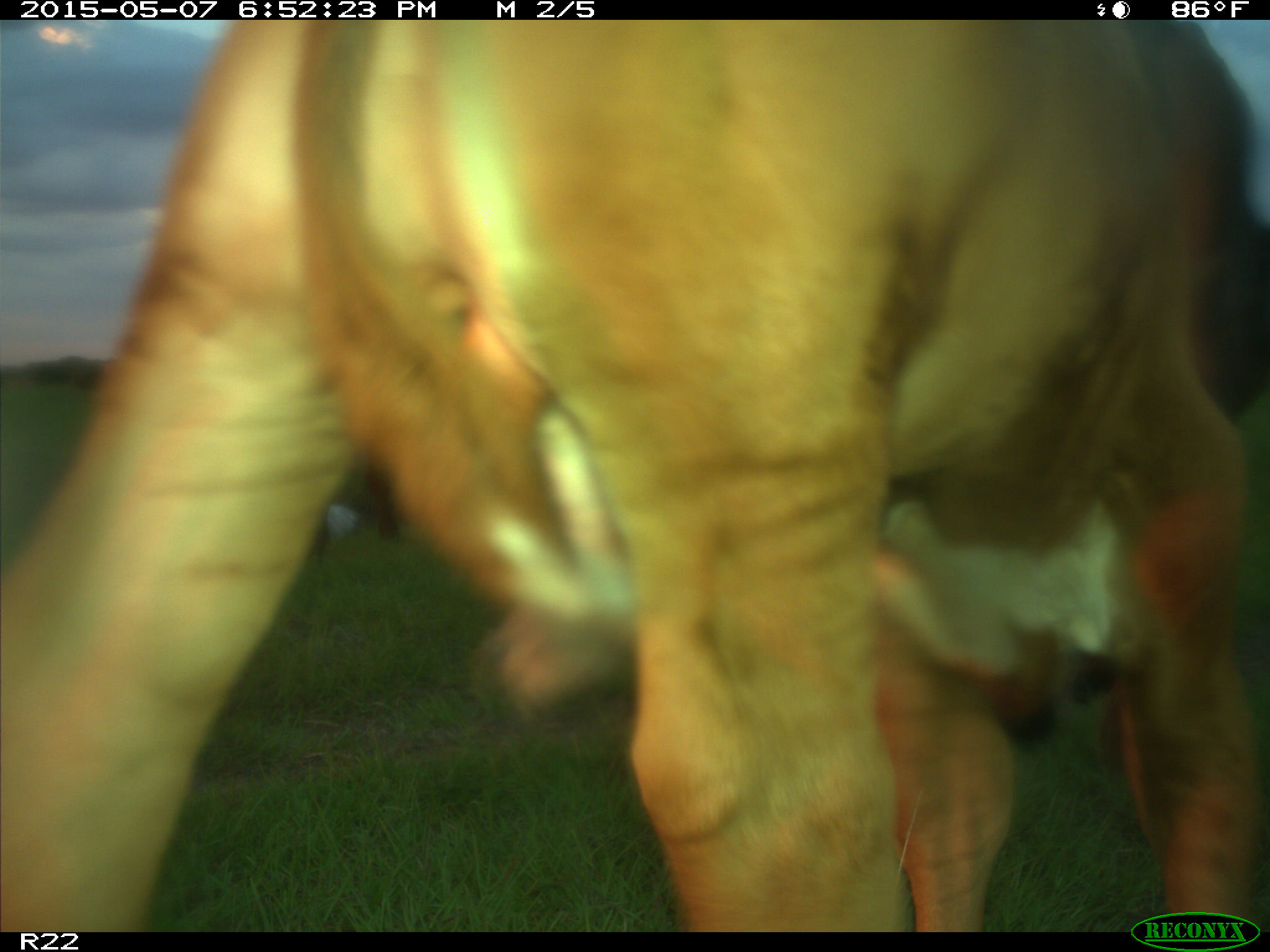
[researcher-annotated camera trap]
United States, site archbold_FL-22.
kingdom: Animalia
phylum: Chordata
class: Mammalia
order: Artiodactyla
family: Bovidae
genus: Bos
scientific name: Bos taurus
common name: domestic cow